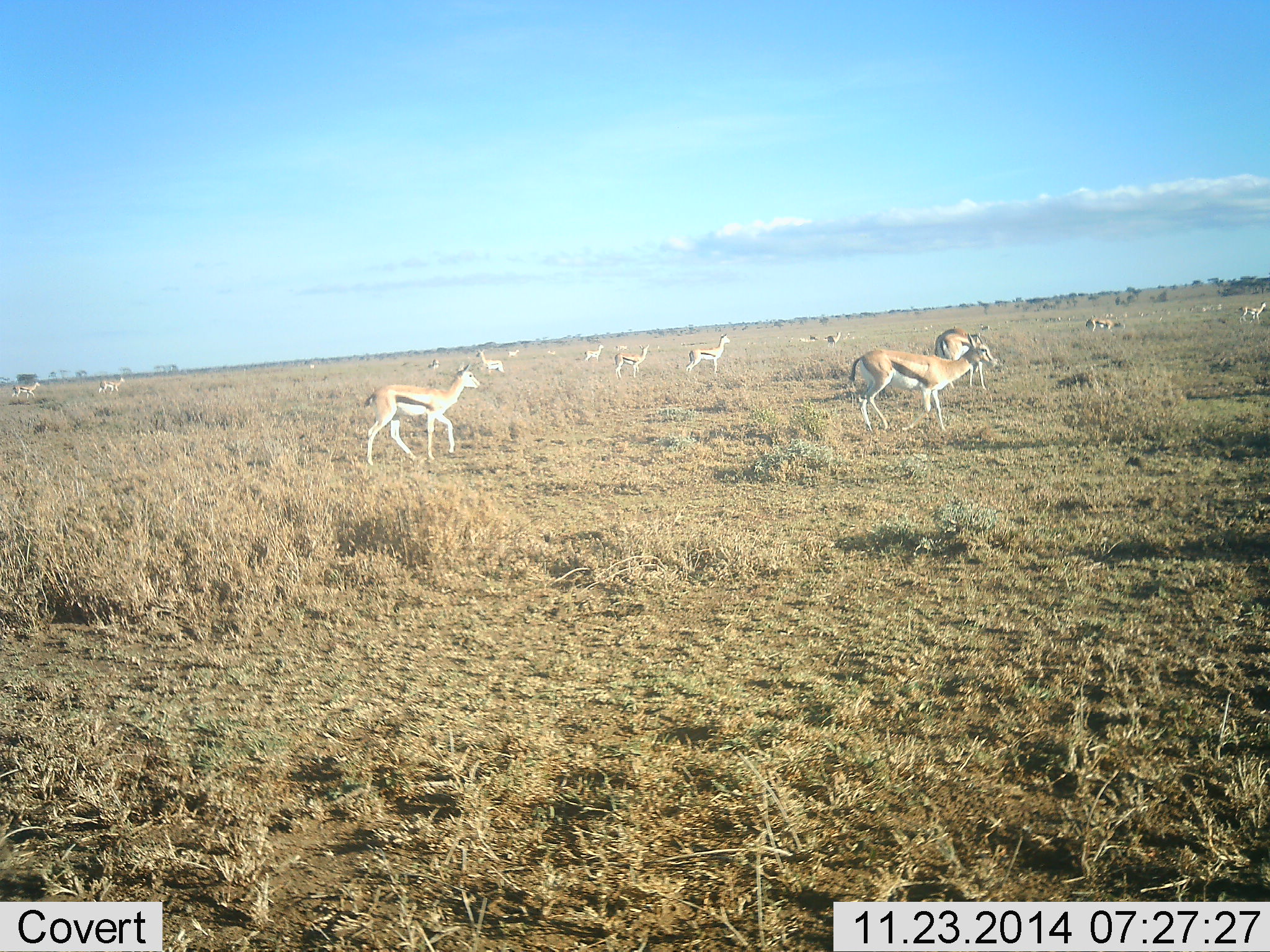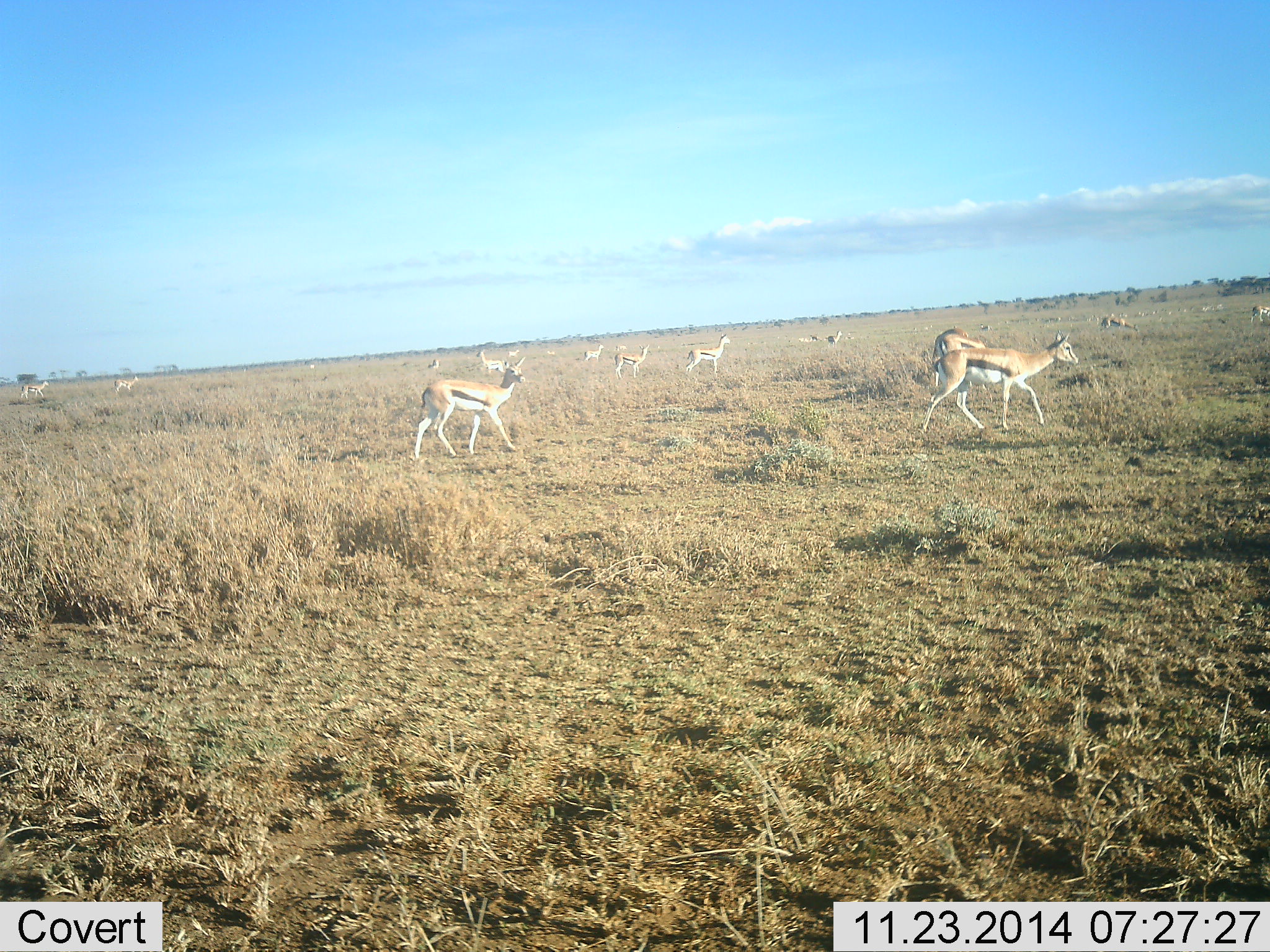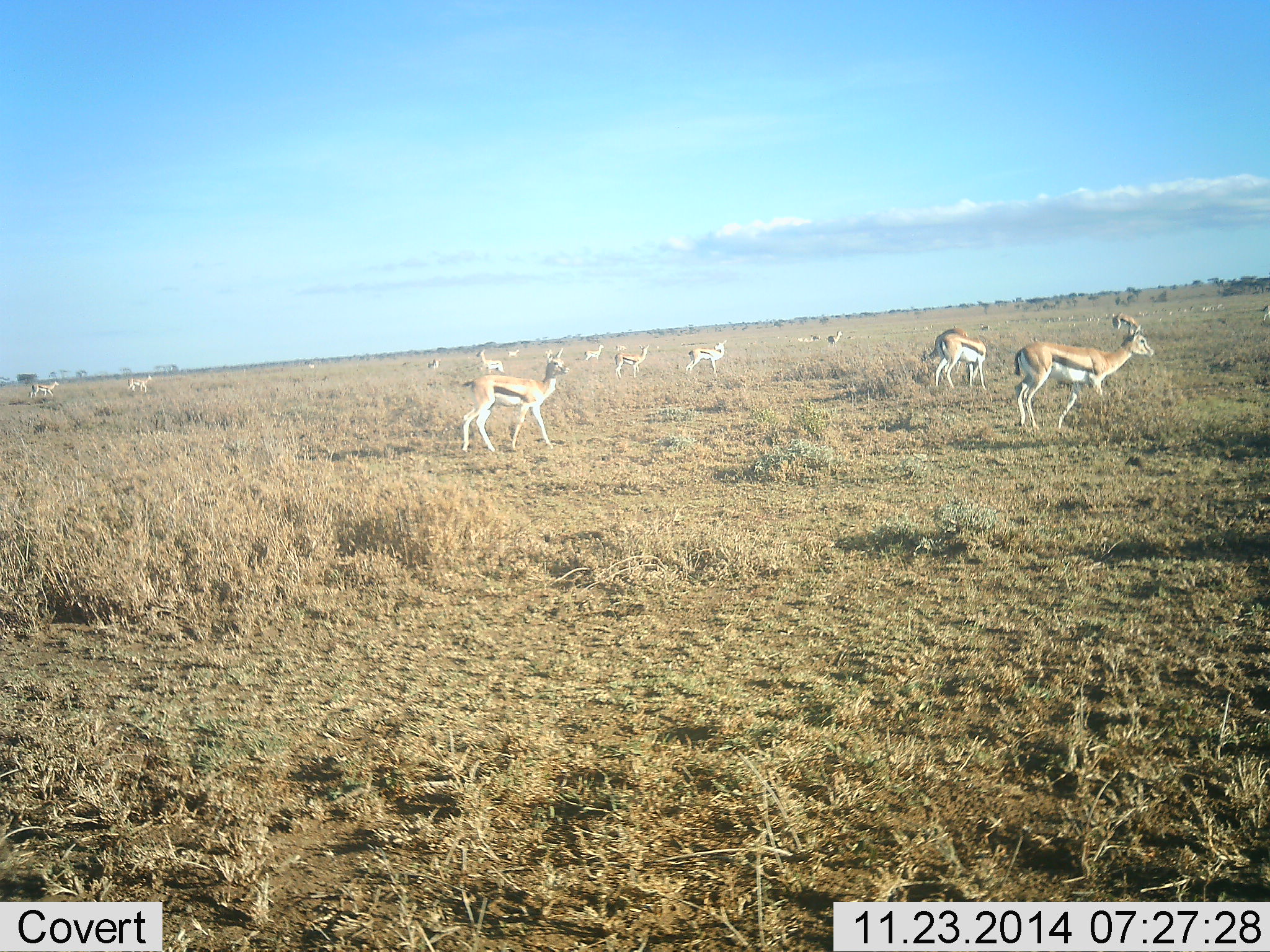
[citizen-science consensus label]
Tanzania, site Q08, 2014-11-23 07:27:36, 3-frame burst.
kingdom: Animalia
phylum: Chordata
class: Mammalia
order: Artiodactyla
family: Bovidae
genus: Eudorcas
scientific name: Eudorcas thomsonii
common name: thomson's gazelle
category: gazellethomsons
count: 11-50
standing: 80%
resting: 0%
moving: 90%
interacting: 0%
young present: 10%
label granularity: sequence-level